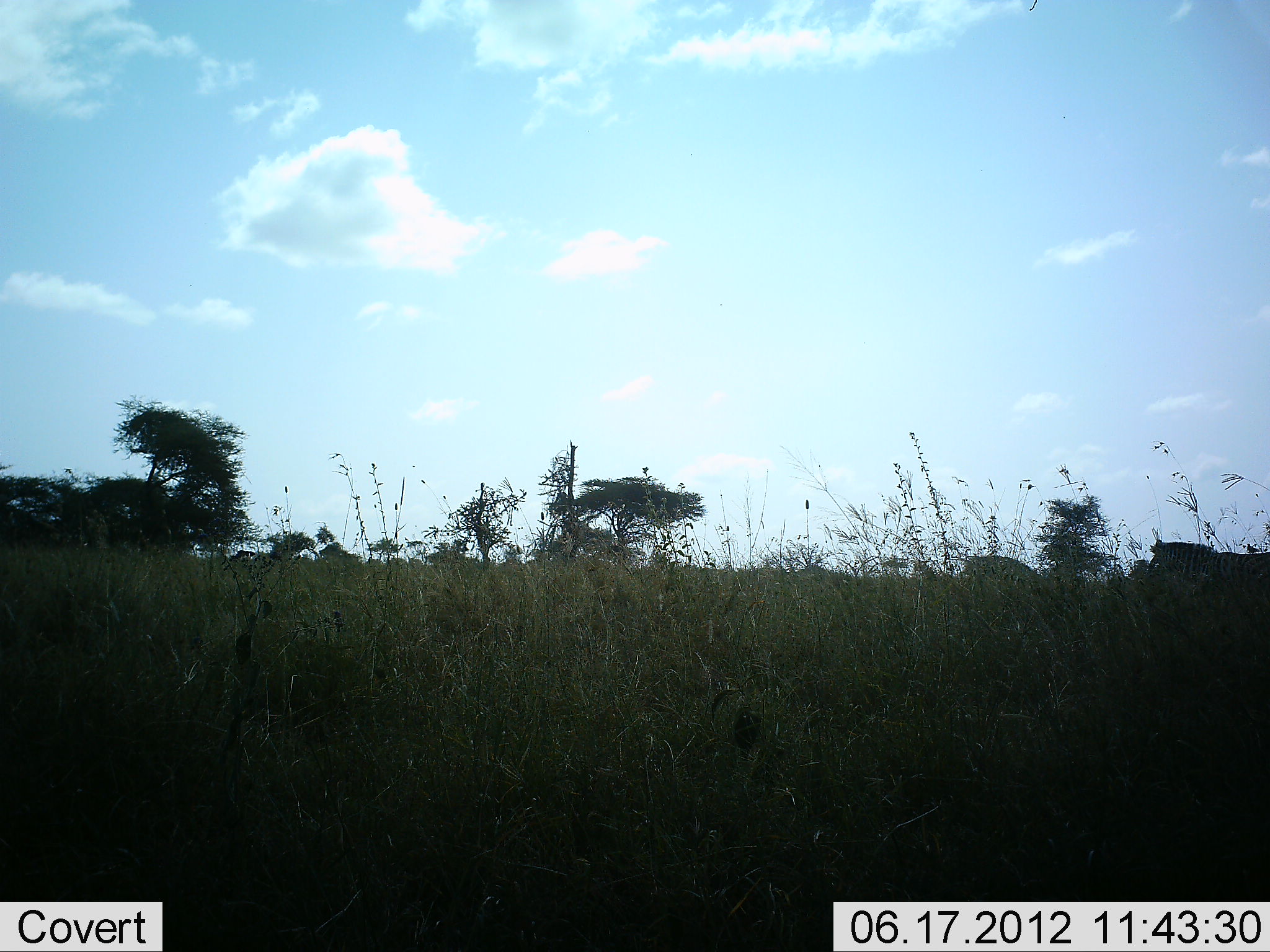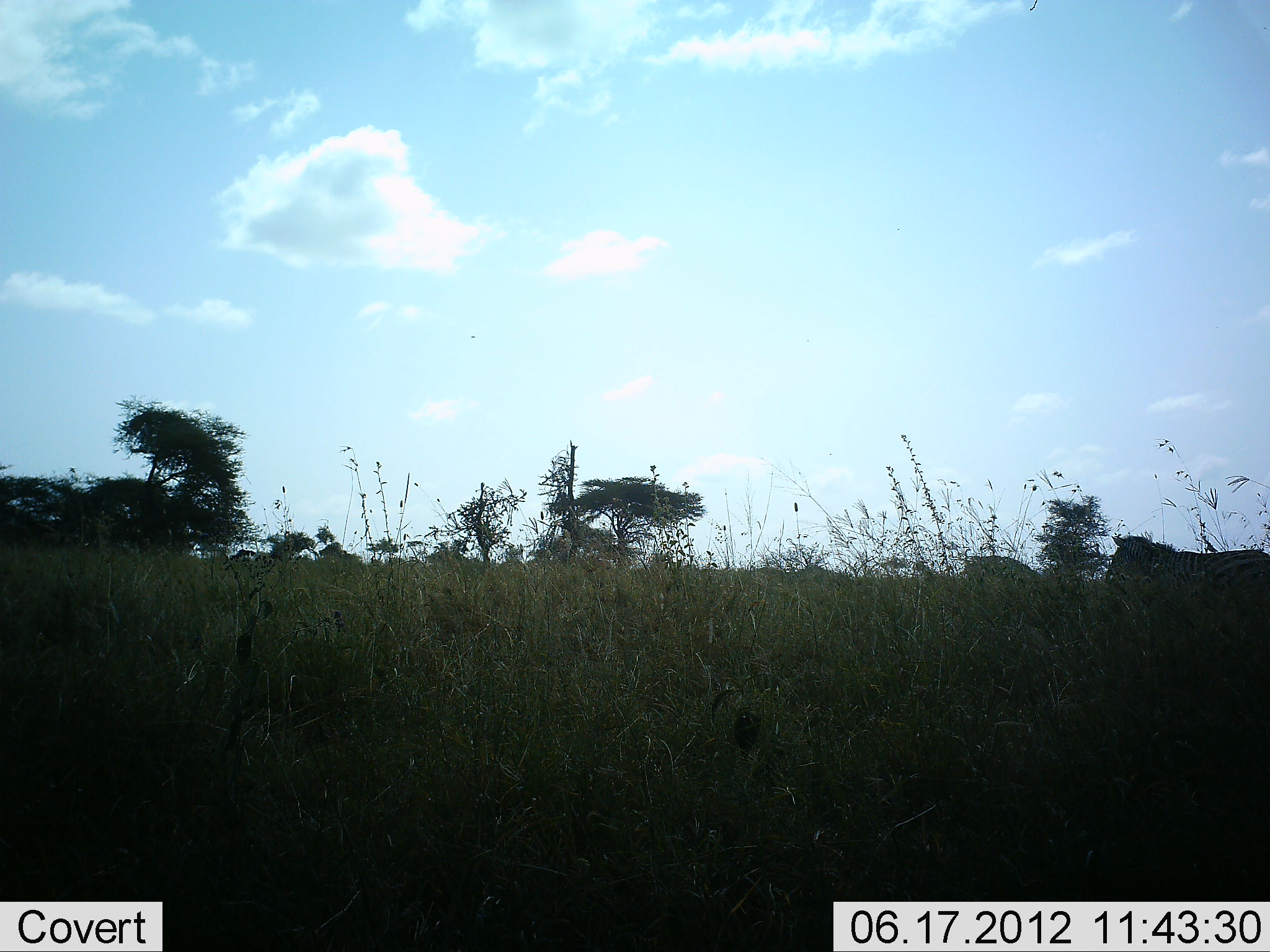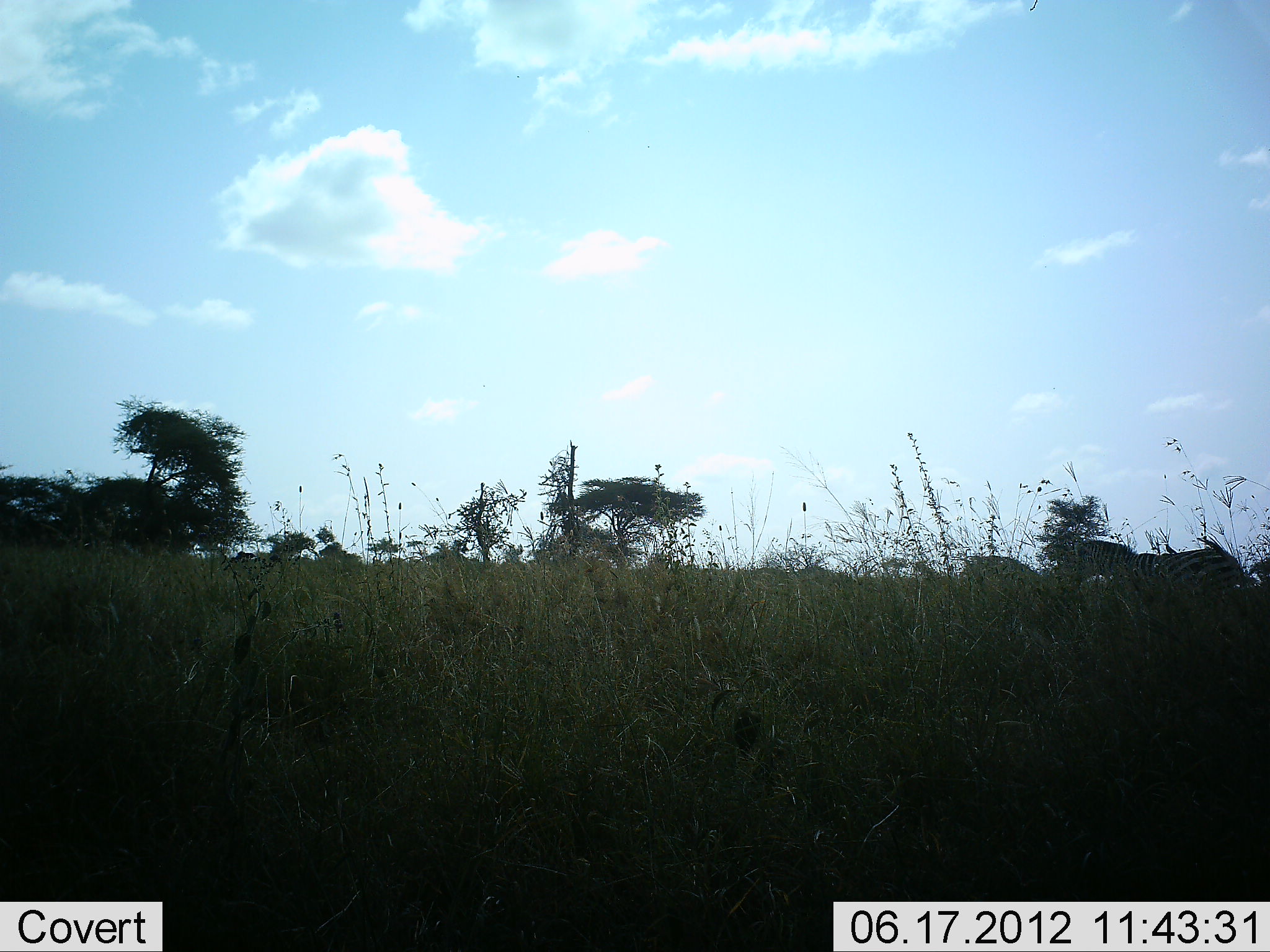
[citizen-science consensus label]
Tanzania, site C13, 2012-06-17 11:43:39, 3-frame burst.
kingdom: Animalia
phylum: Chordata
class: Mammalia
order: Perissodactyla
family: Equidae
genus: Equus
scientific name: Equus quagga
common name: plains zebra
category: zebra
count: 1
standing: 0%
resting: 0%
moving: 100%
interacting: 0%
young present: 0%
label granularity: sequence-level